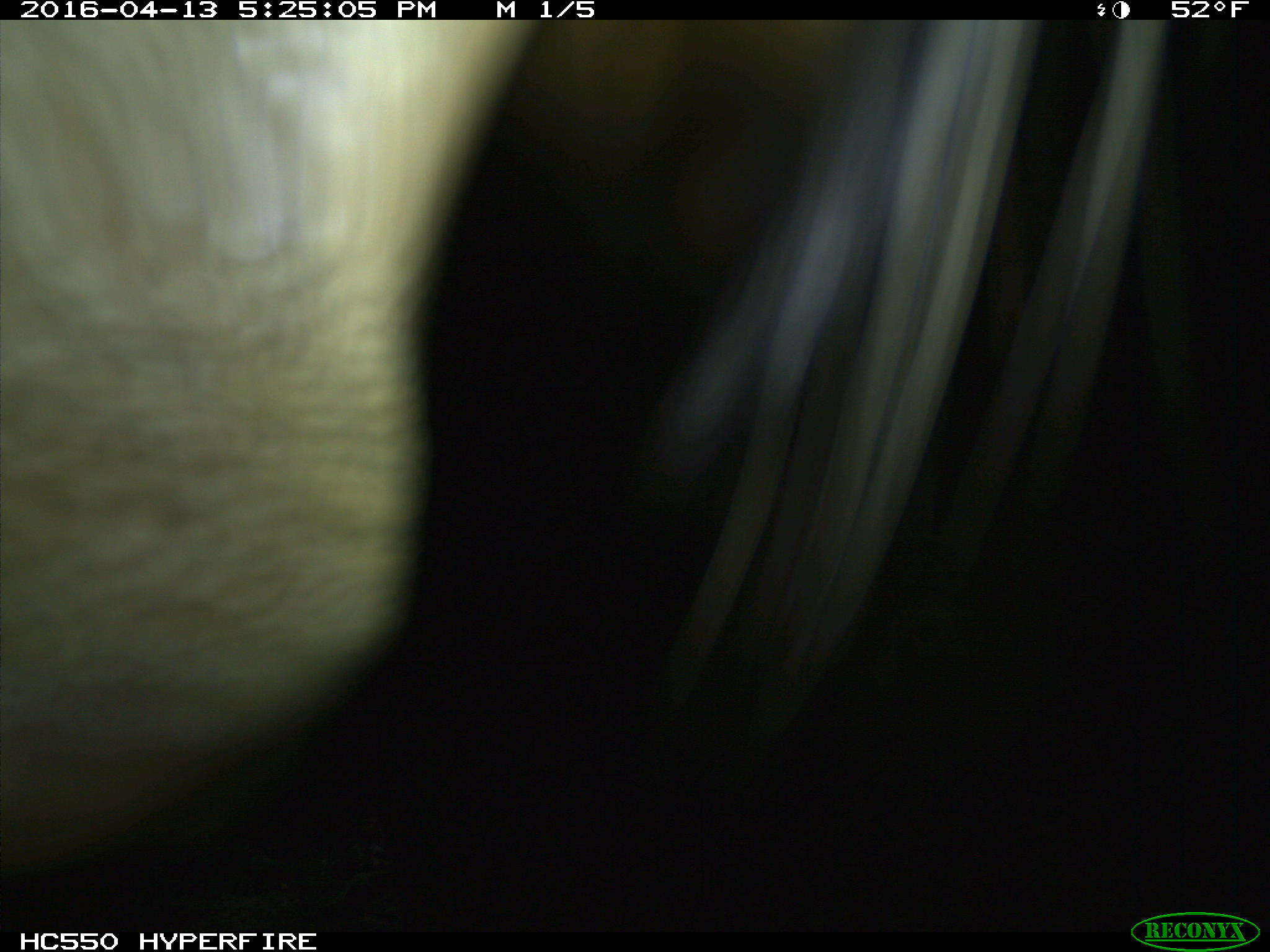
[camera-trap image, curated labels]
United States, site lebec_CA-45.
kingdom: Animalia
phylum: Chordata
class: Mammalia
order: Artiodactyla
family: Bovidae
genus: Bos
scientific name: Bos taurus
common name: domestic cow